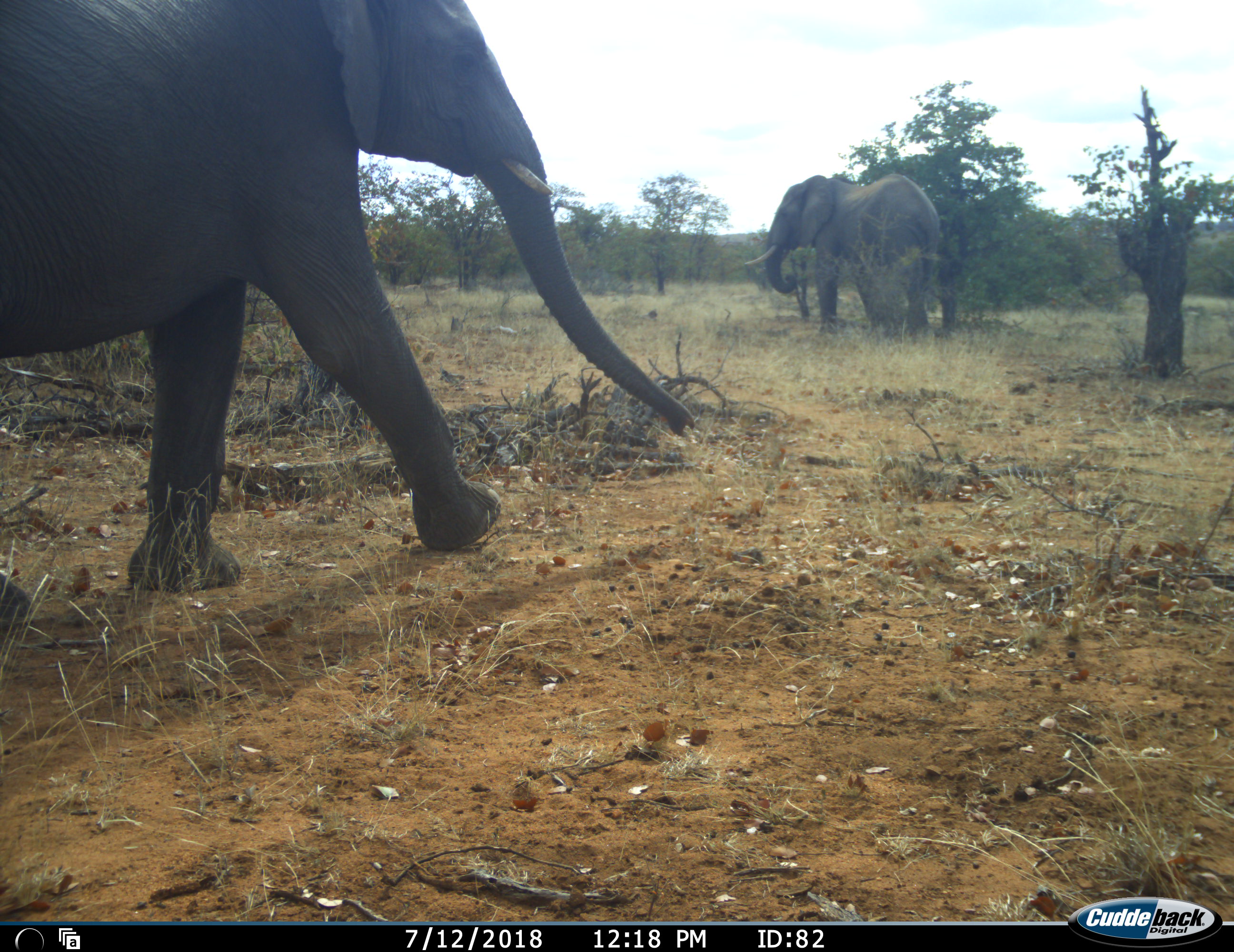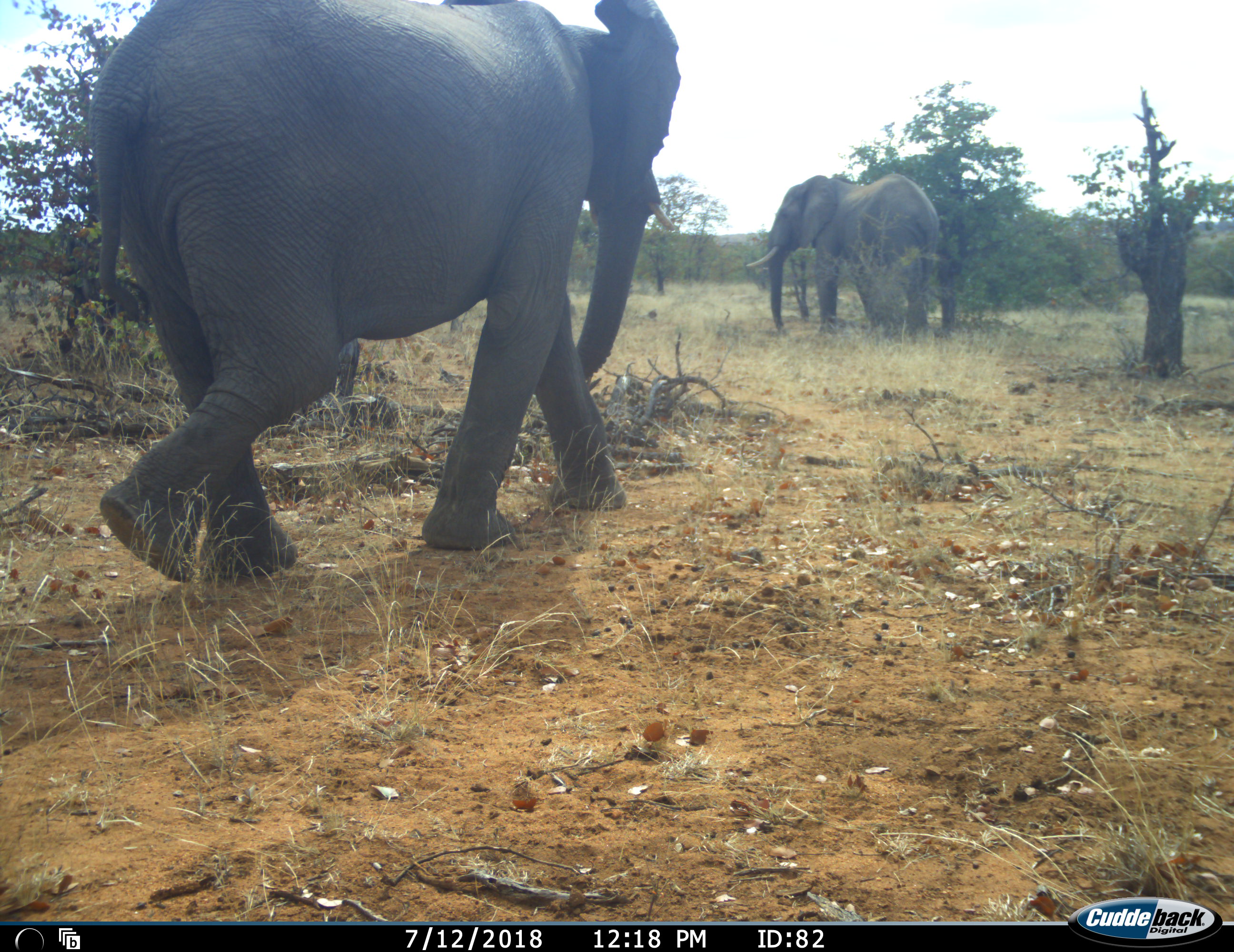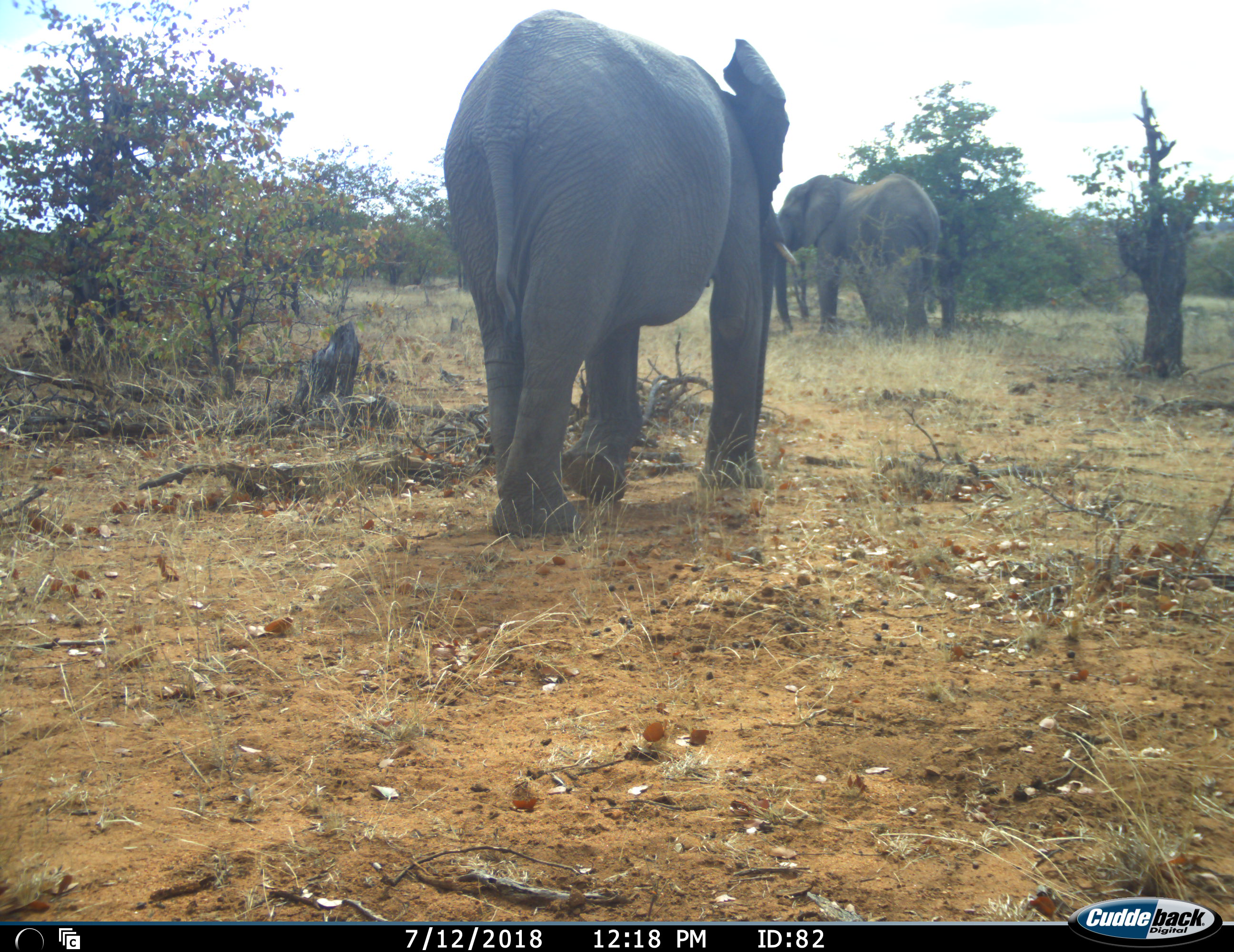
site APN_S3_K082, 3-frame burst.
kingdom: Animalia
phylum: Chordata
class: Mammalia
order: Proboscidea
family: Elephantidae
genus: Loxodonta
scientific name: Loxodonta africana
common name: african bush elephant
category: elephant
Elephant (african bush elephant) (Loxodonta africana), count 2. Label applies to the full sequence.